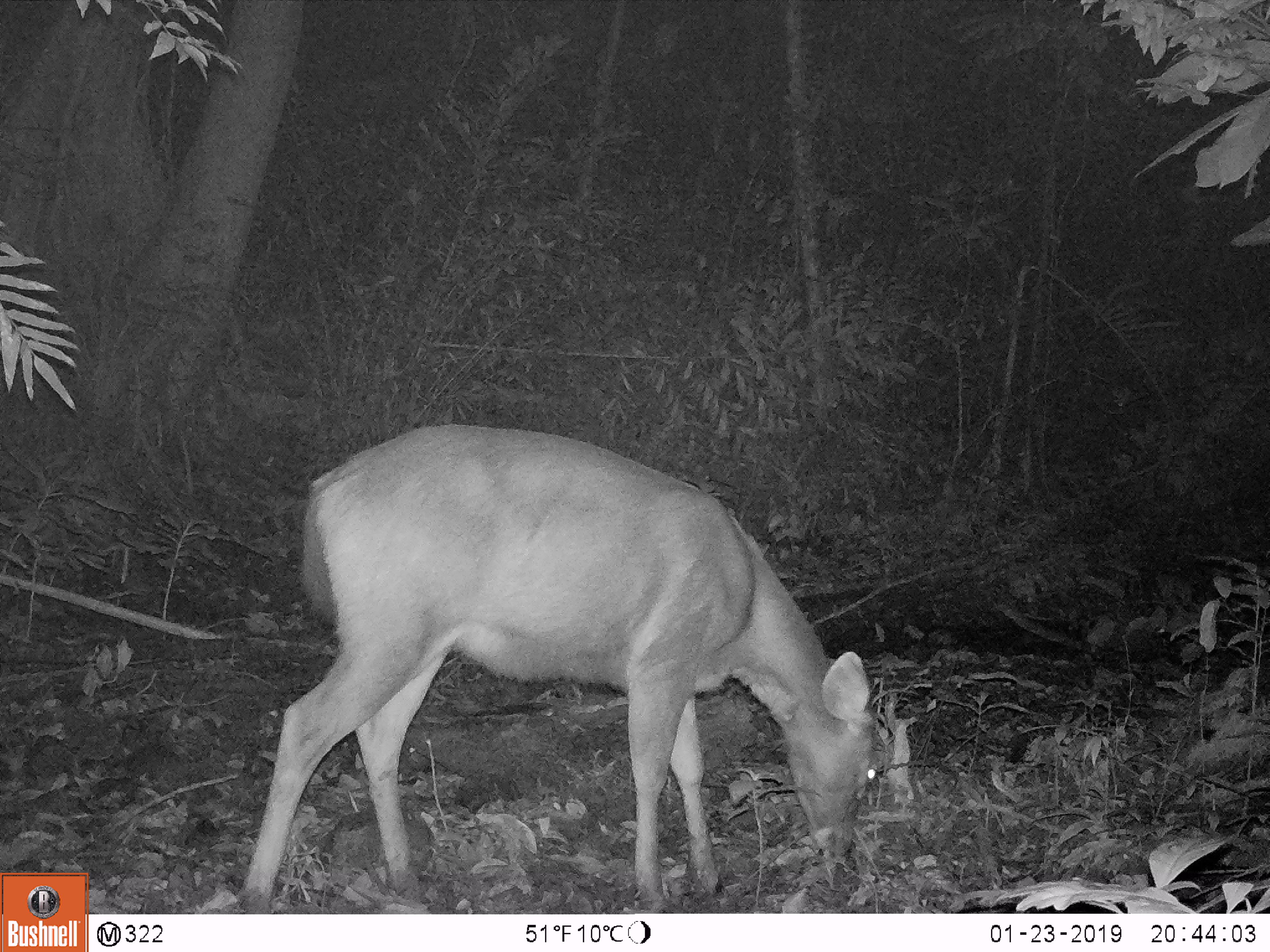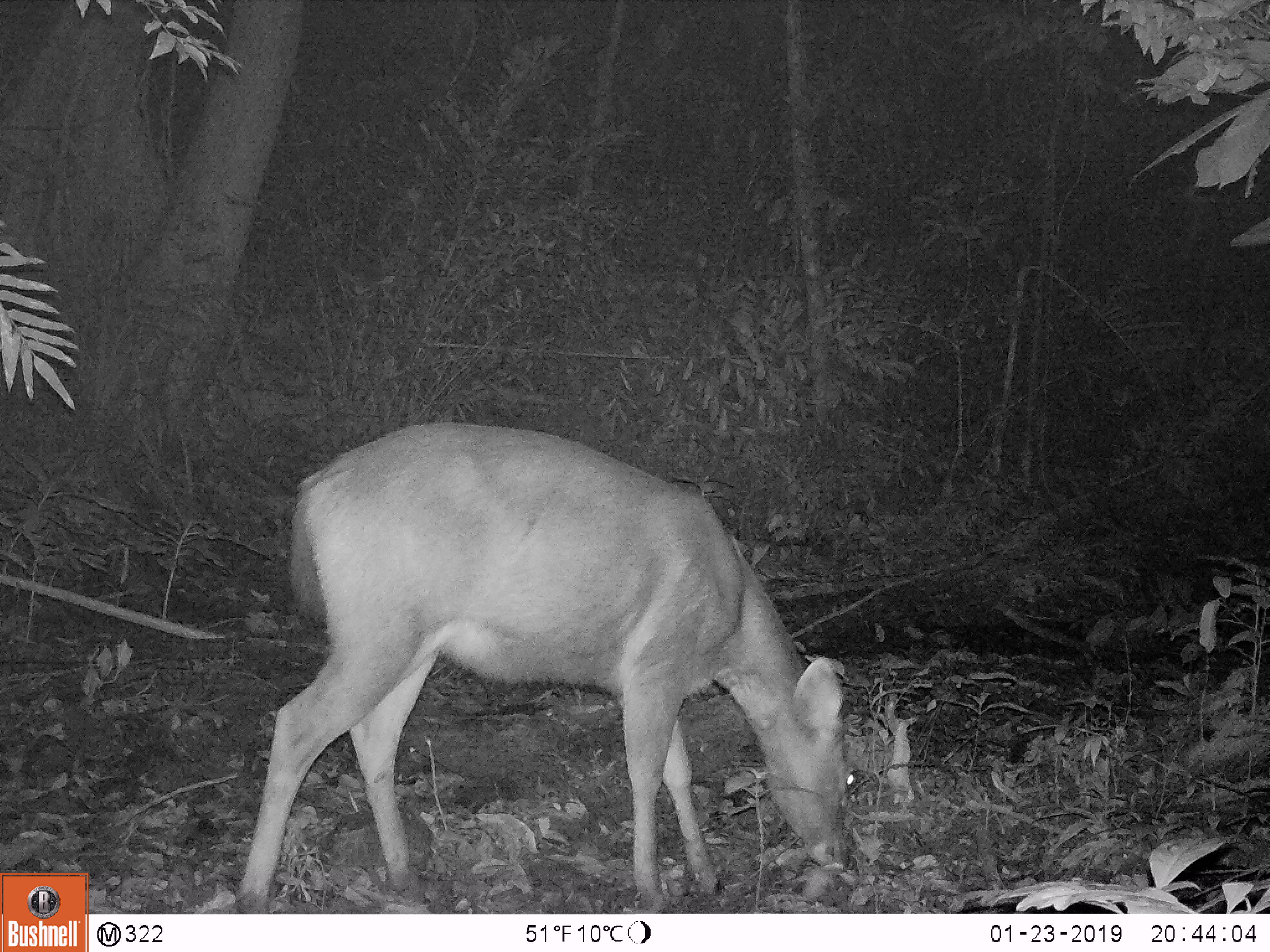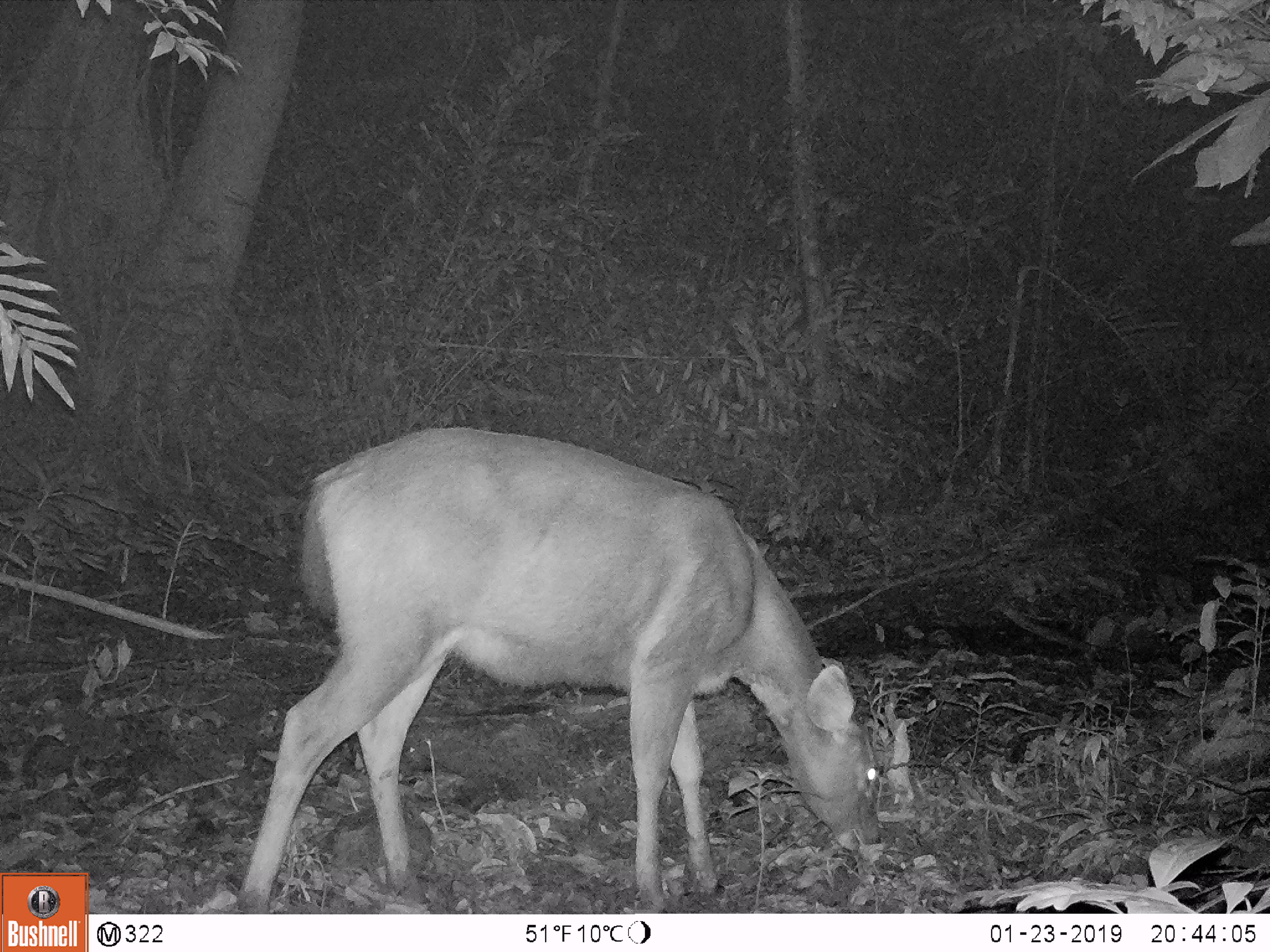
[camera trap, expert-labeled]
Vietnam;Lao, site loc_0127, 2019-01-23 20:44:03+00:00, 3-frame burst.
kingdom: Animalia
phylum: Chordata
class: Mammalia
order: Artiodactyla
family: Cervidae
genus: Rusa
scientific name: Rusa unicolor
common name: sambar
Sambar (Rusa unicolor). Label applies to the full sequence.